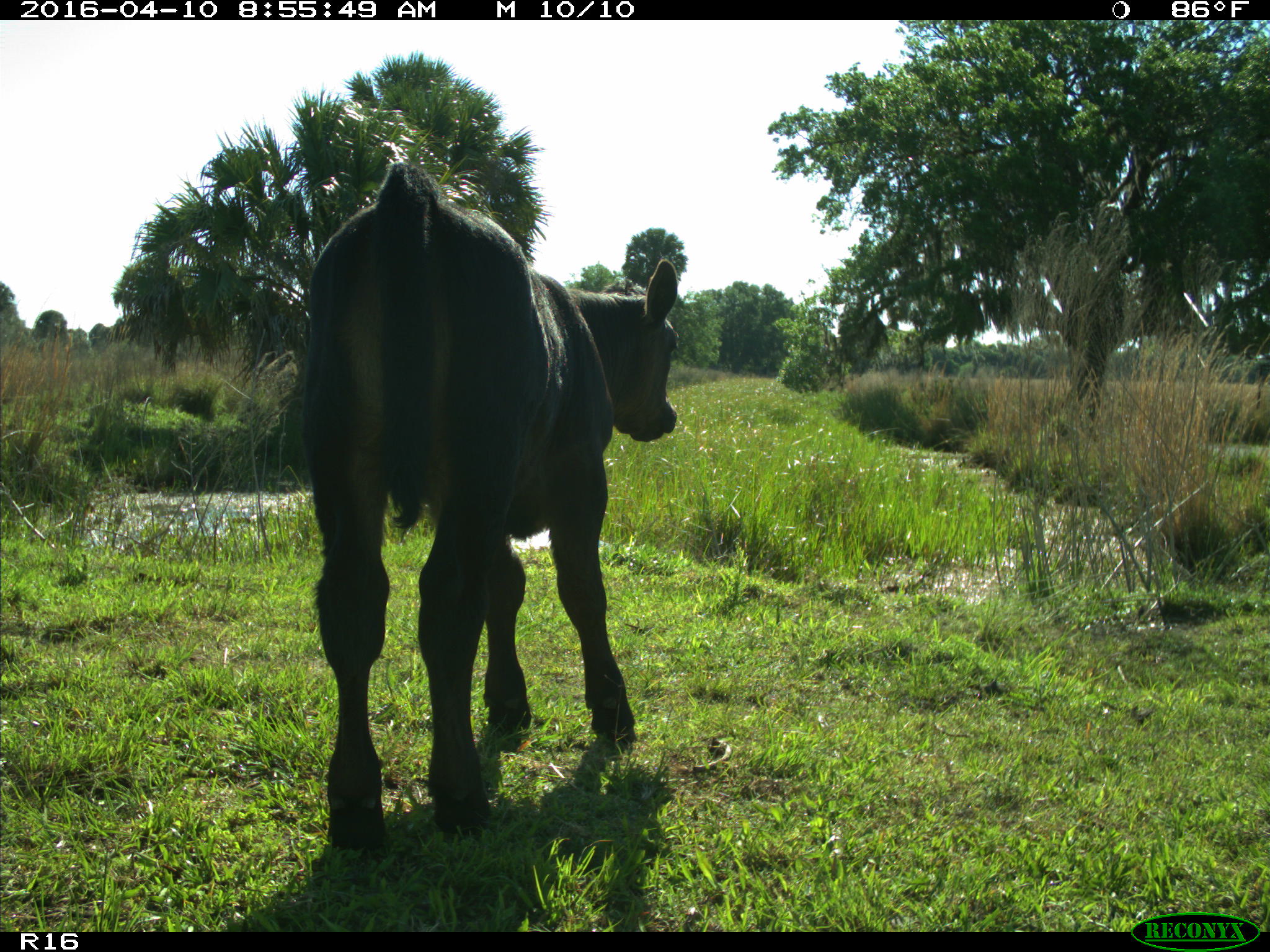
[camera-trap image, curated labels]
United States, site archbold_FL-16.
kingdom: Animalia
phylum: Chordata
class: Mammalia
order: Artiodactyla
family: Bovidae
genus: Bos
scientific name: Bos taurus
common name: domestic cow